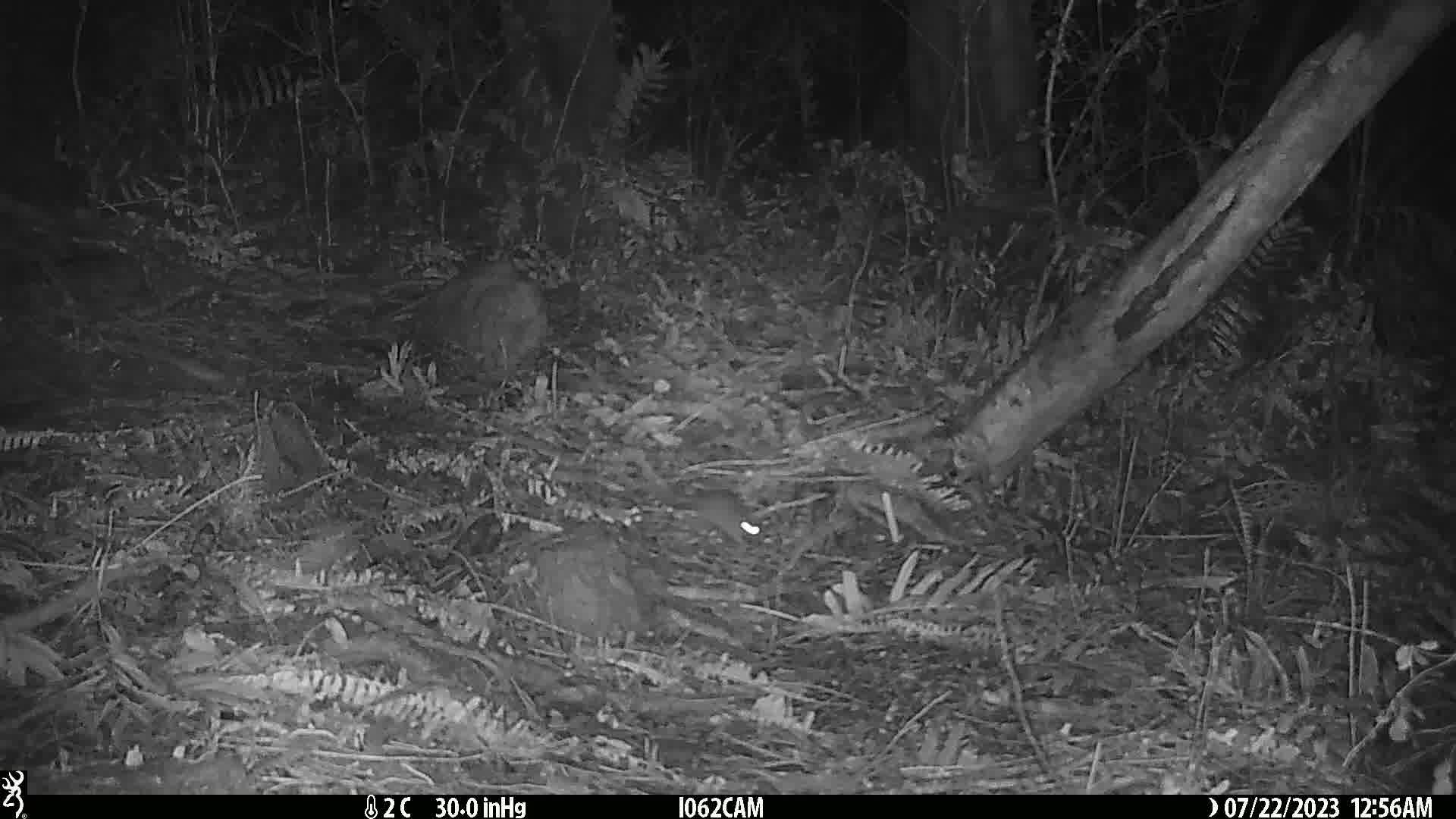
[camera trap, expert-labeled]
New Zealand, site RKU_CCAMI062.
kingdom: Animalia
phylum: Chordata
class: Mammalia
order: Rodentia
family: Muridae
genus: Rattus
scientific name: Rattus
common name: rat